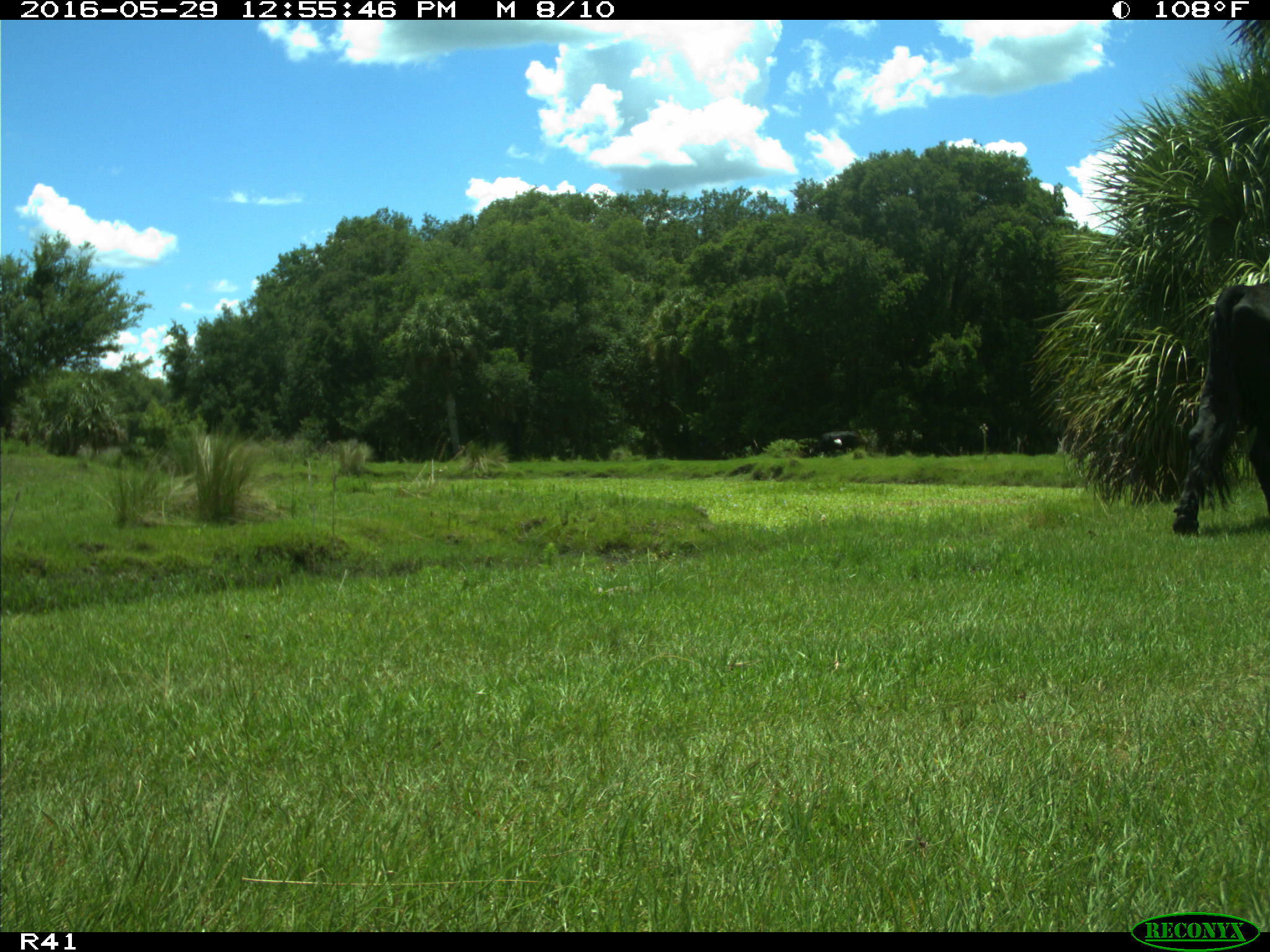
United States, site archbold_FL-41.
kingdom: Animalia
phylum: Chordata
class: Mammalia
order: Artiodactyla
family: Bovidae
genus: Bos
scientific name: Bos taurus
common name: domestic cow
Bos taurus (domestic cow).